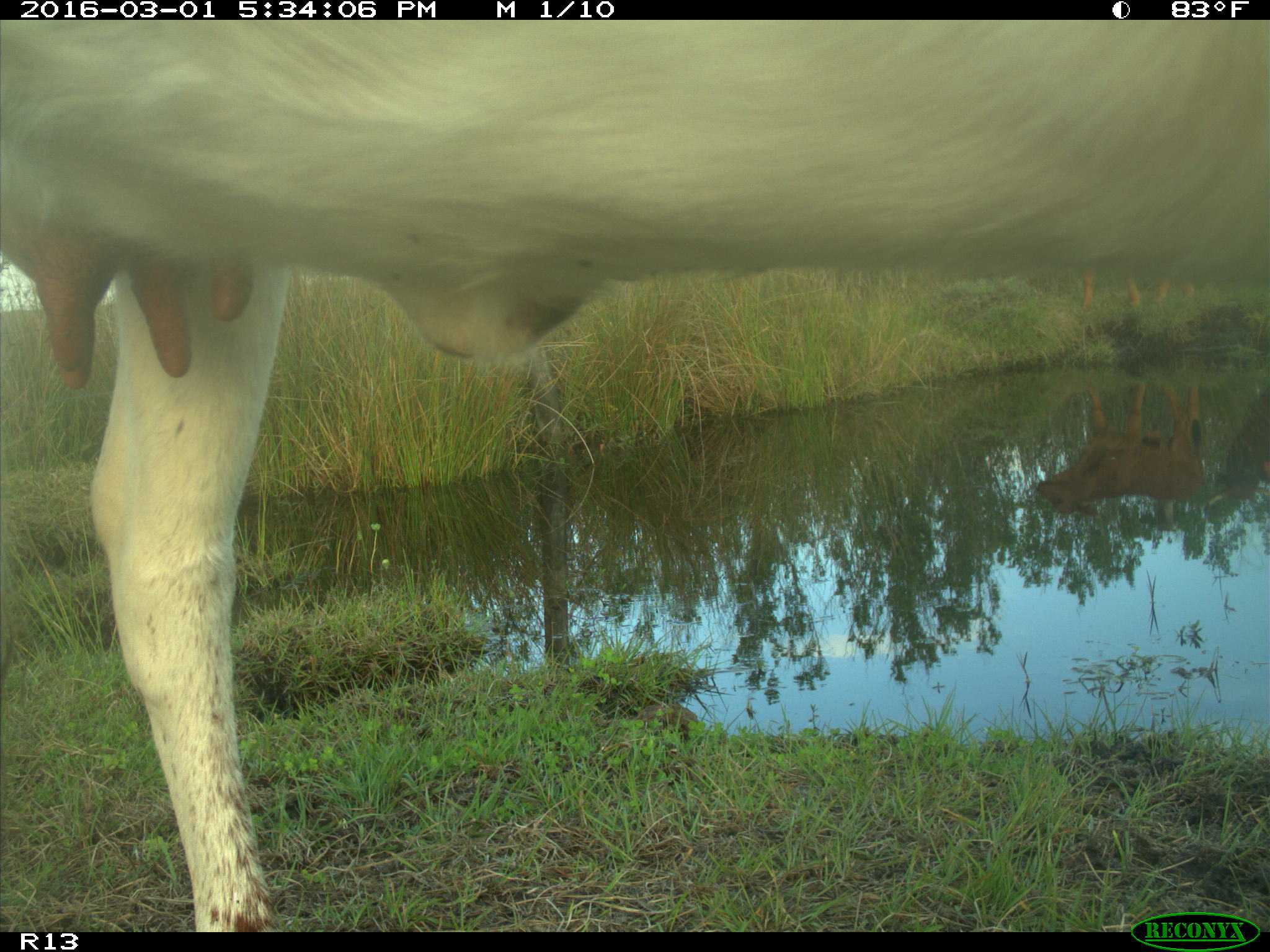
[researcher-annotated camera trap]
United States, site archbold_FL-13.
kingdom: Animalia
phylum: Chordata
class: Mammalia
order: Artiodactyla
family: Bovidae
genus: Bos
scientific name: Bos taurus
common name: domestic cow